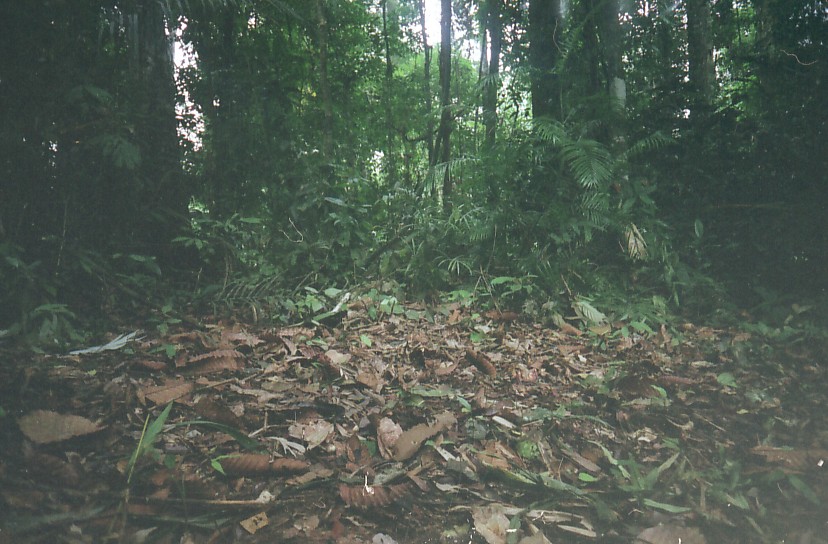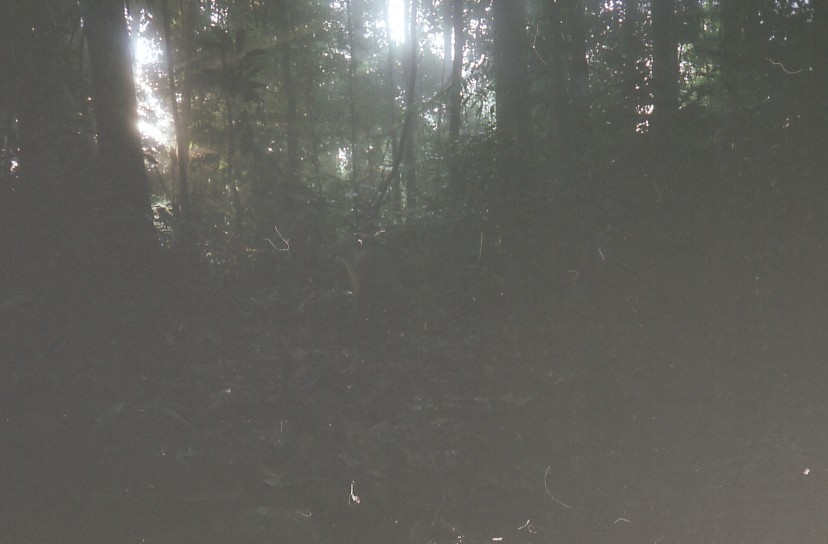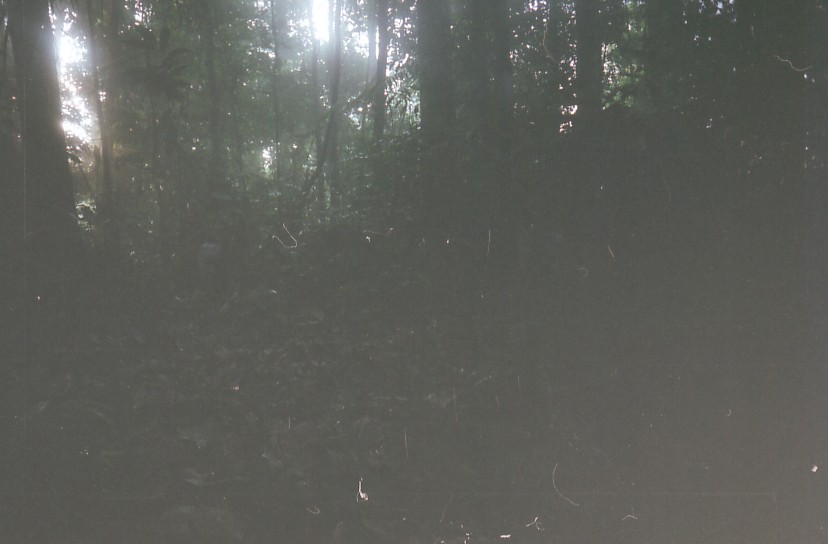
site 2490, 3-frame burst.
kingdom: Animalia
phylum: Chordata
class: Mammalia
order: Primates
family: Cercopithecidae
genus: Macaca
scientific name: Macaca nemestrina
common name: southern pig-tailed macaque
Macaca nemestrina (southern pig-tailed macaque), count 1.